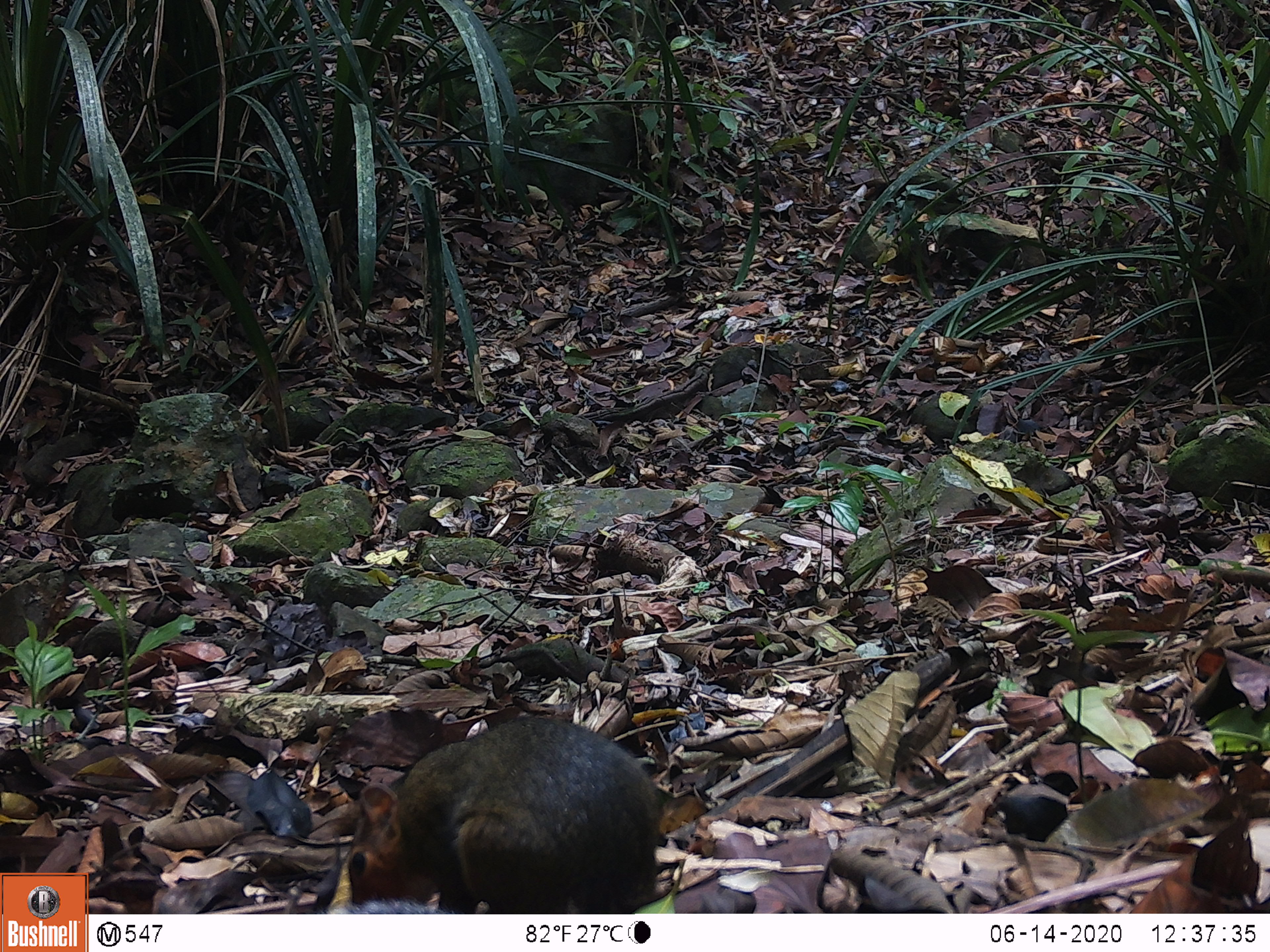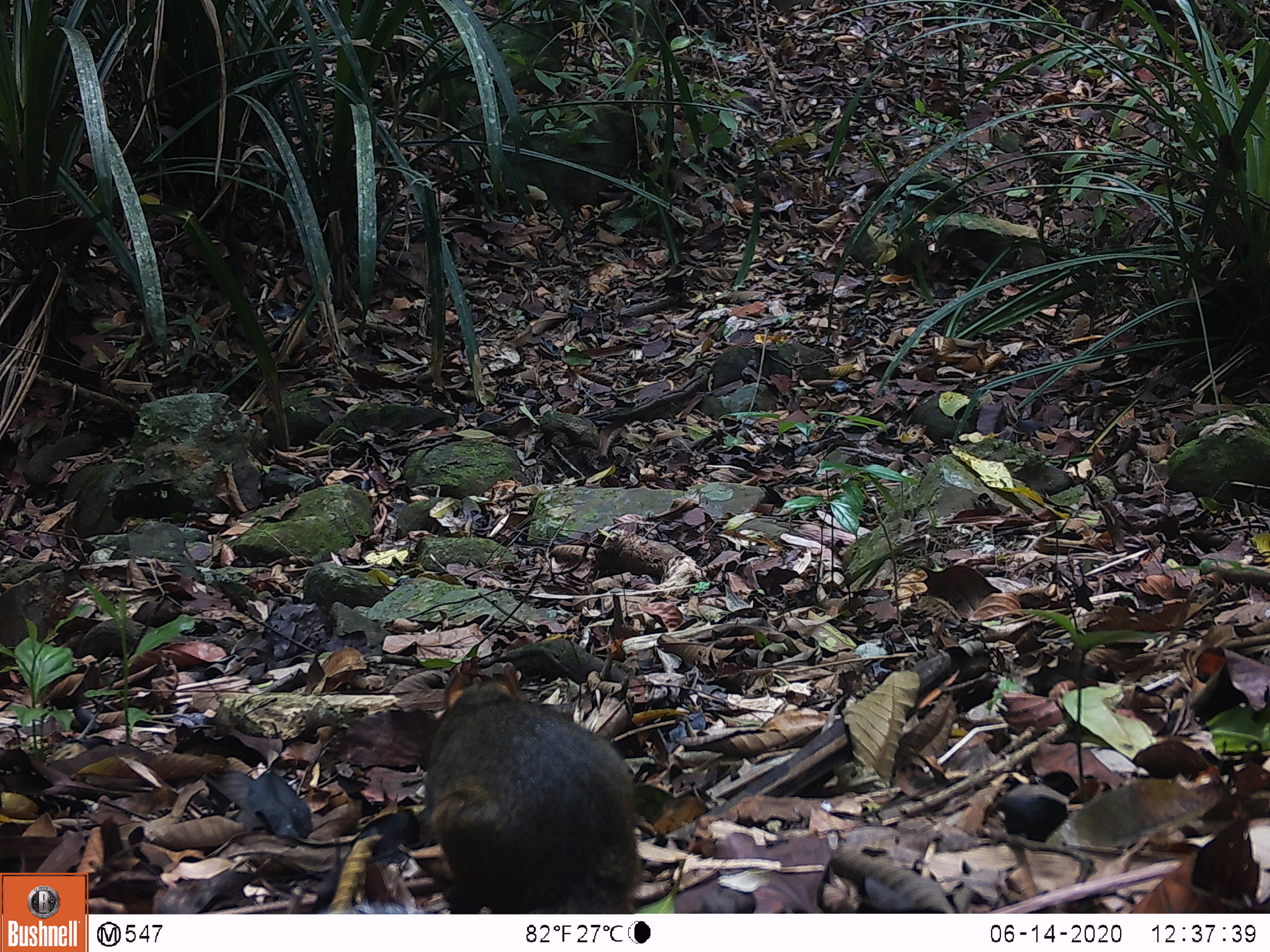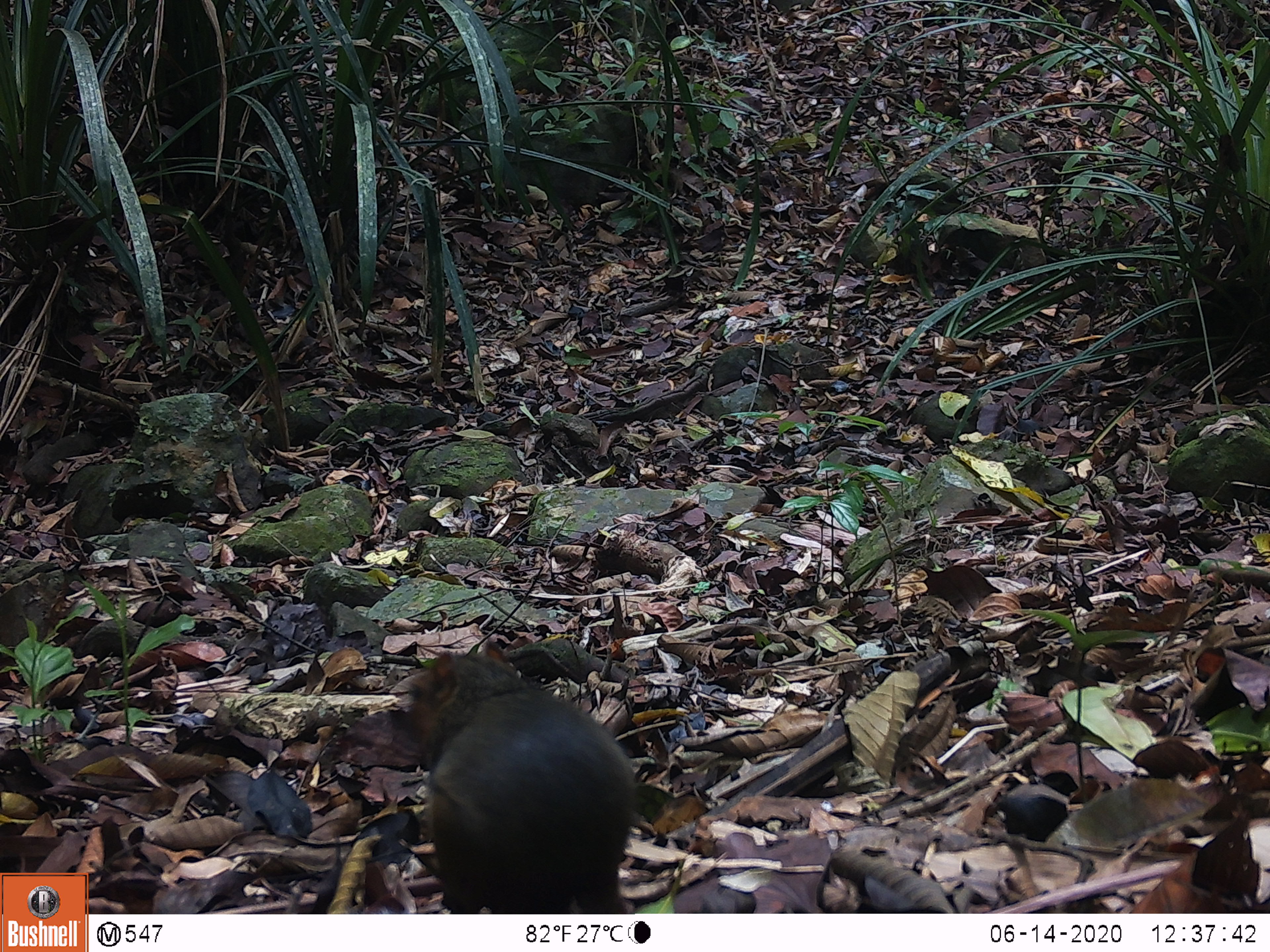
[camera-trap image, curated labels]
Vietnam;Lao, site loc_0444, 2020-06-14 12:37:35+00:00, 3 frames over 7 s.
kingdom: Animalia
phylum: Chordata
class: Mammalia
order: Rodentia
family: Sciuridae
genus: Dremomys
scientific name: Dremomys rufigenis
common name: red-cheeked squirrel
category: red cheeked squirrel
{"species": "red cheeked squirrel (red-cheeked squirrel) (Dremomys rufigenis)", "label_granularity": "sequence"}